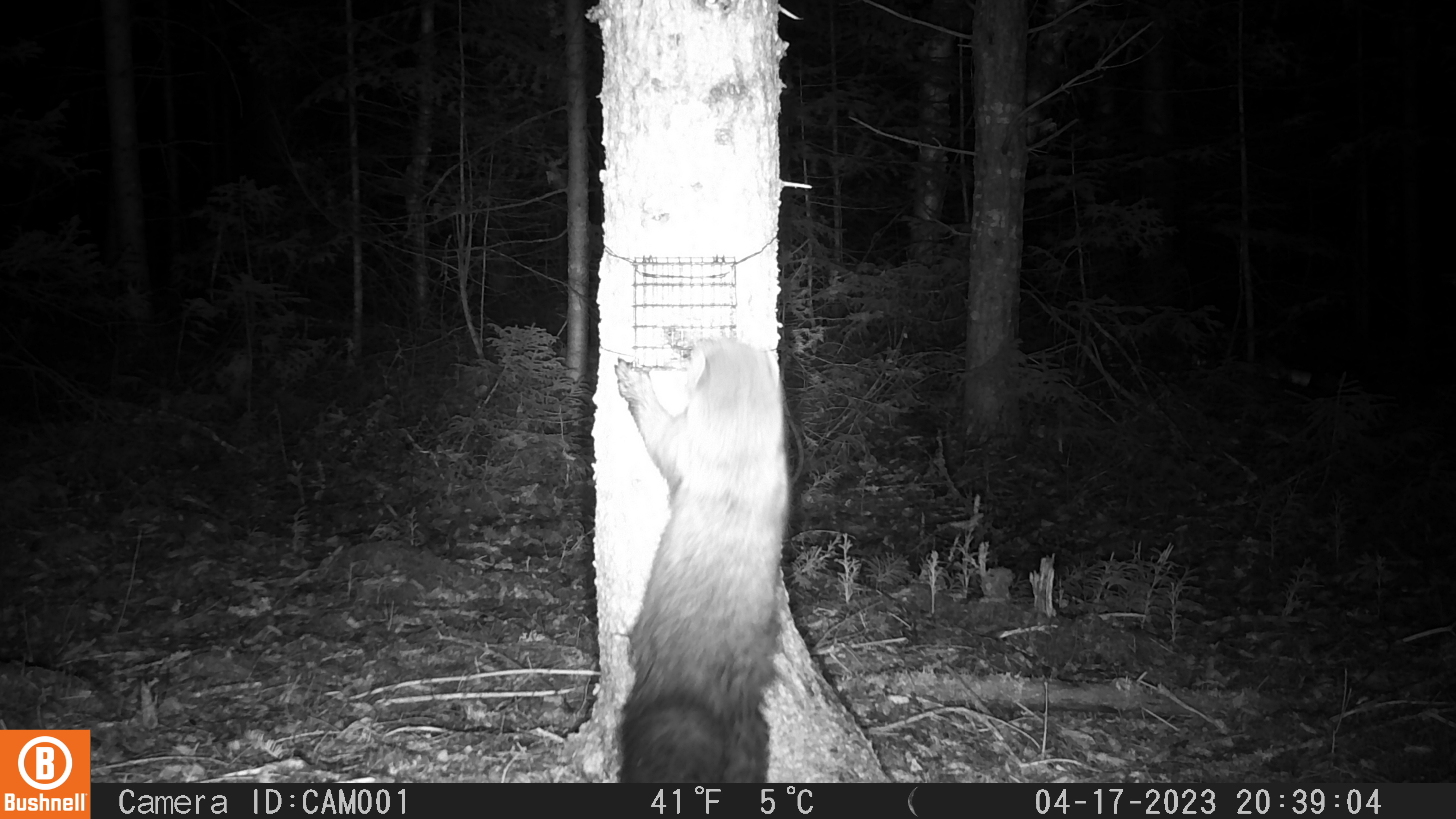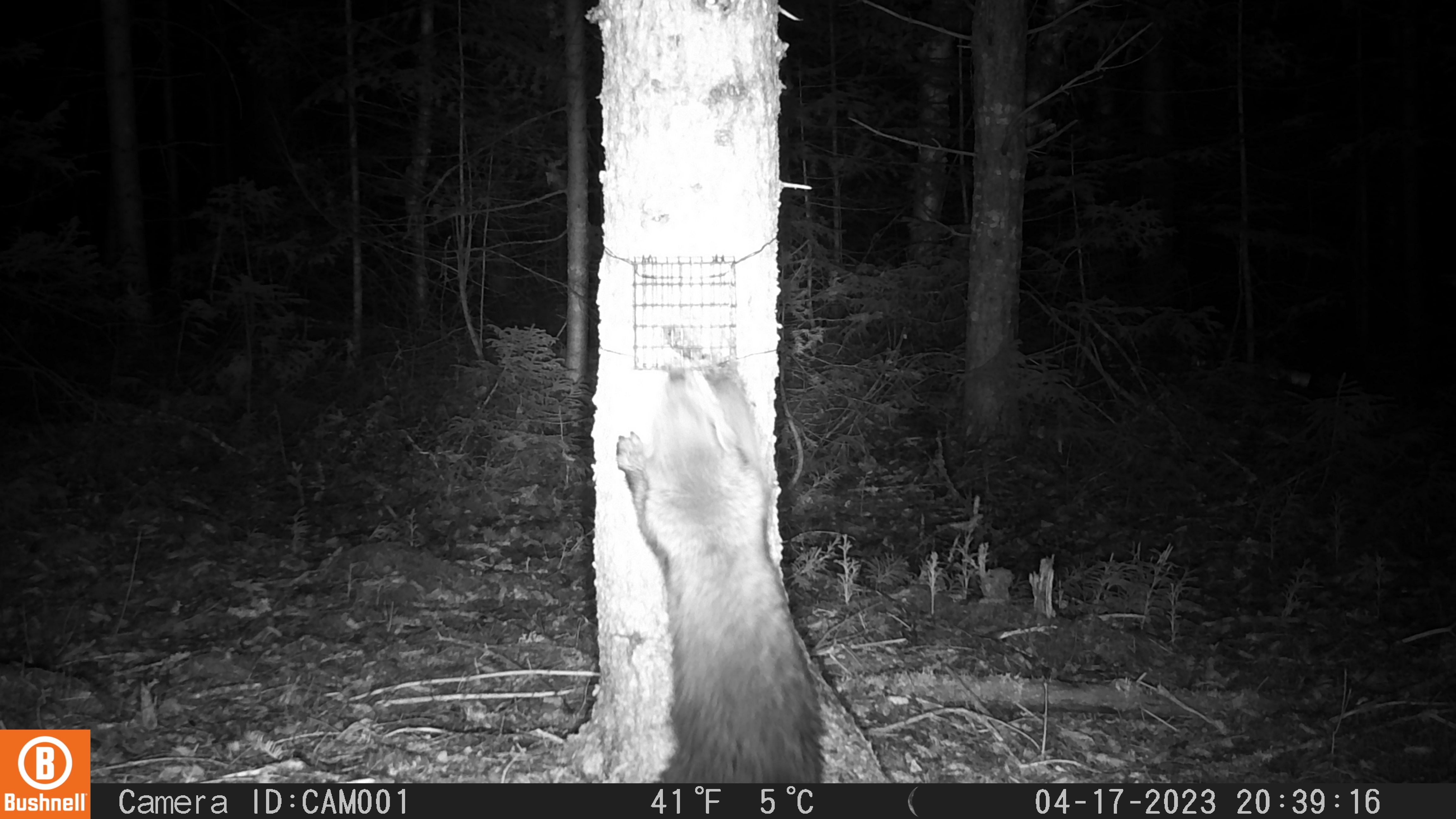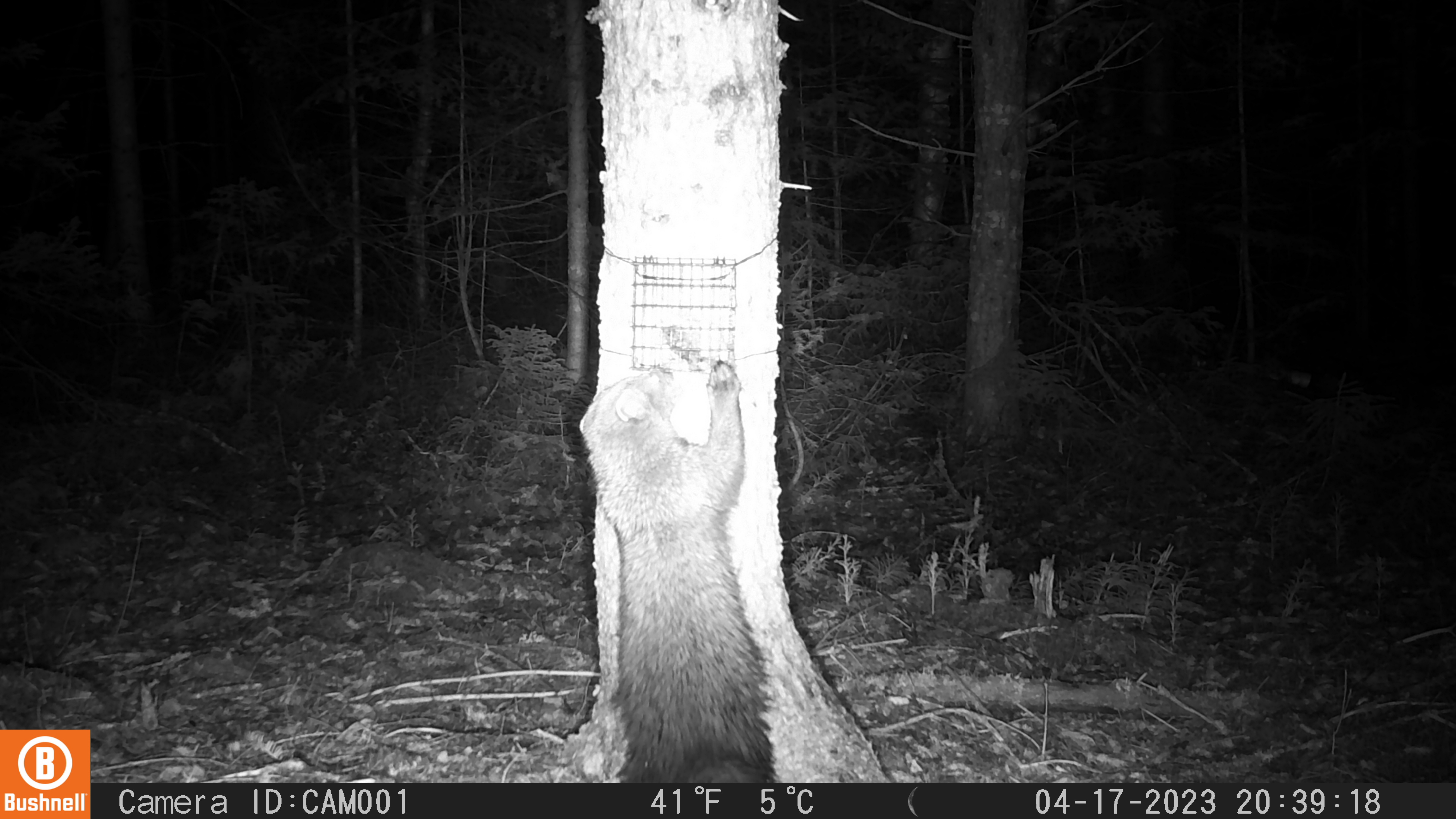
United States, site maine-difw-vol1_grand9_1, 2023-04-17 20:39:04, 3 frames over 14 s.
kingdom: Animalia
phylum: Chordata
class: Mammalia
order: Carnivora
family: Mustelidae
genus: Pekania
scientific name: Pekania pennanti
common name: fisher